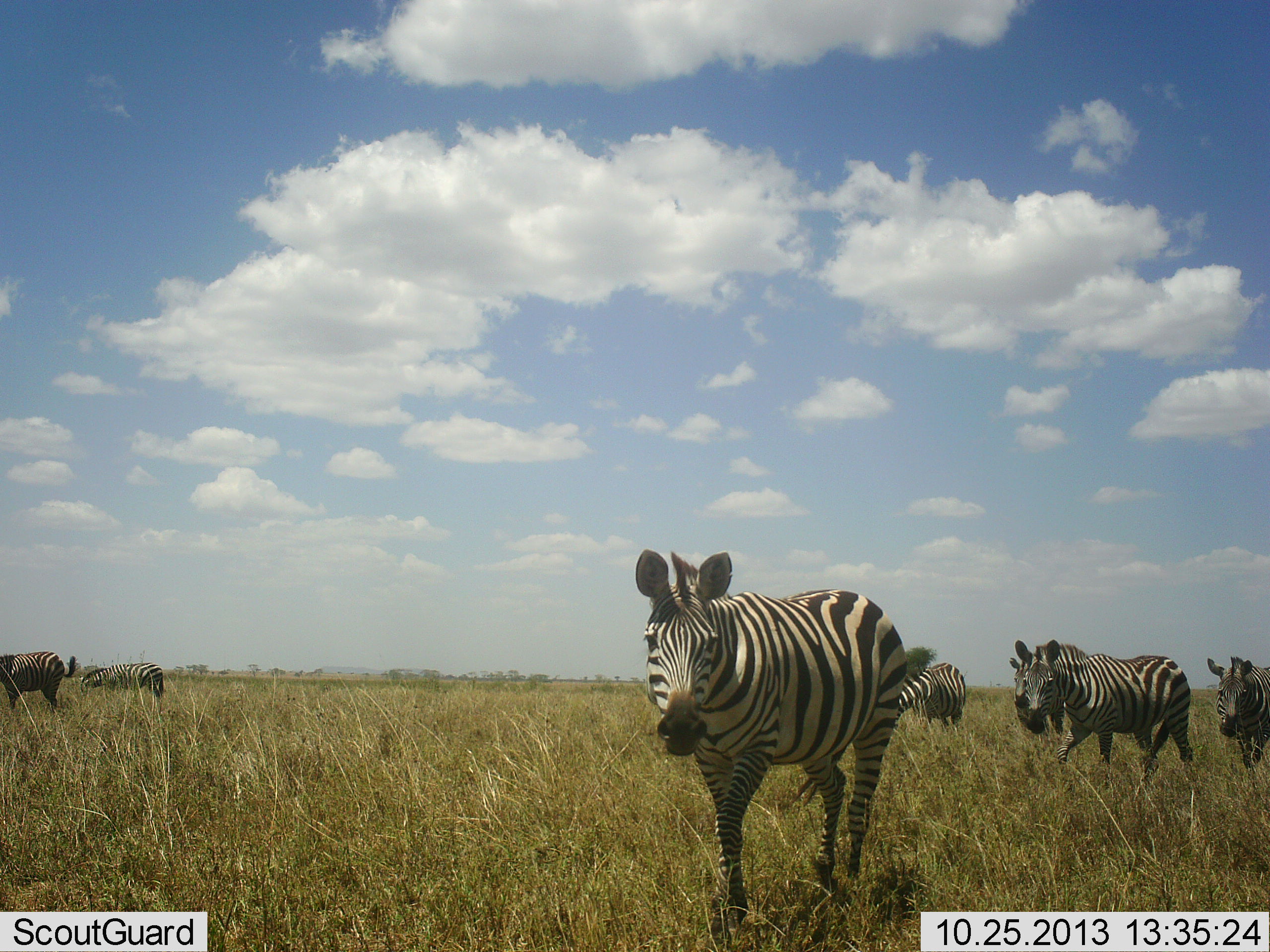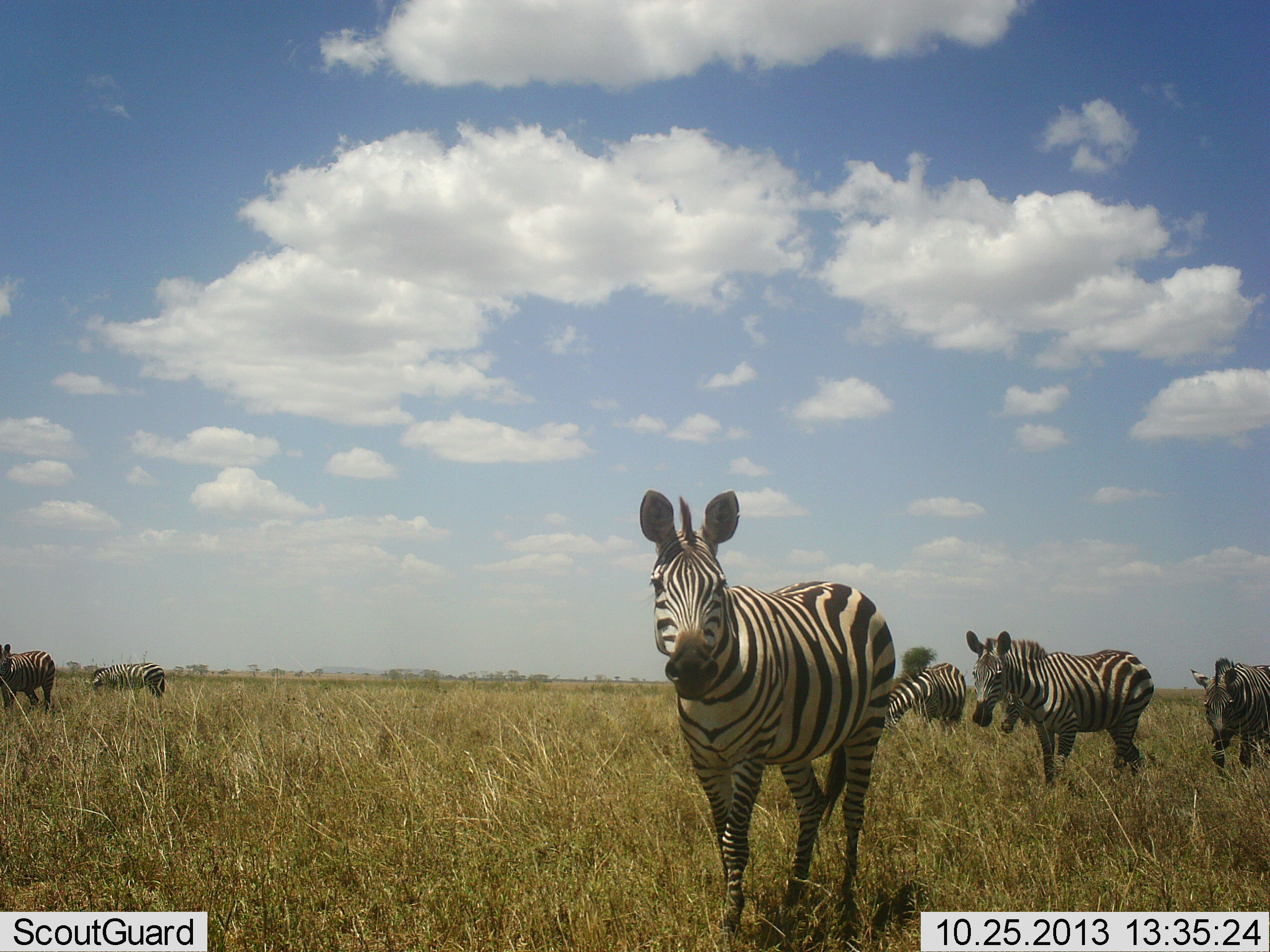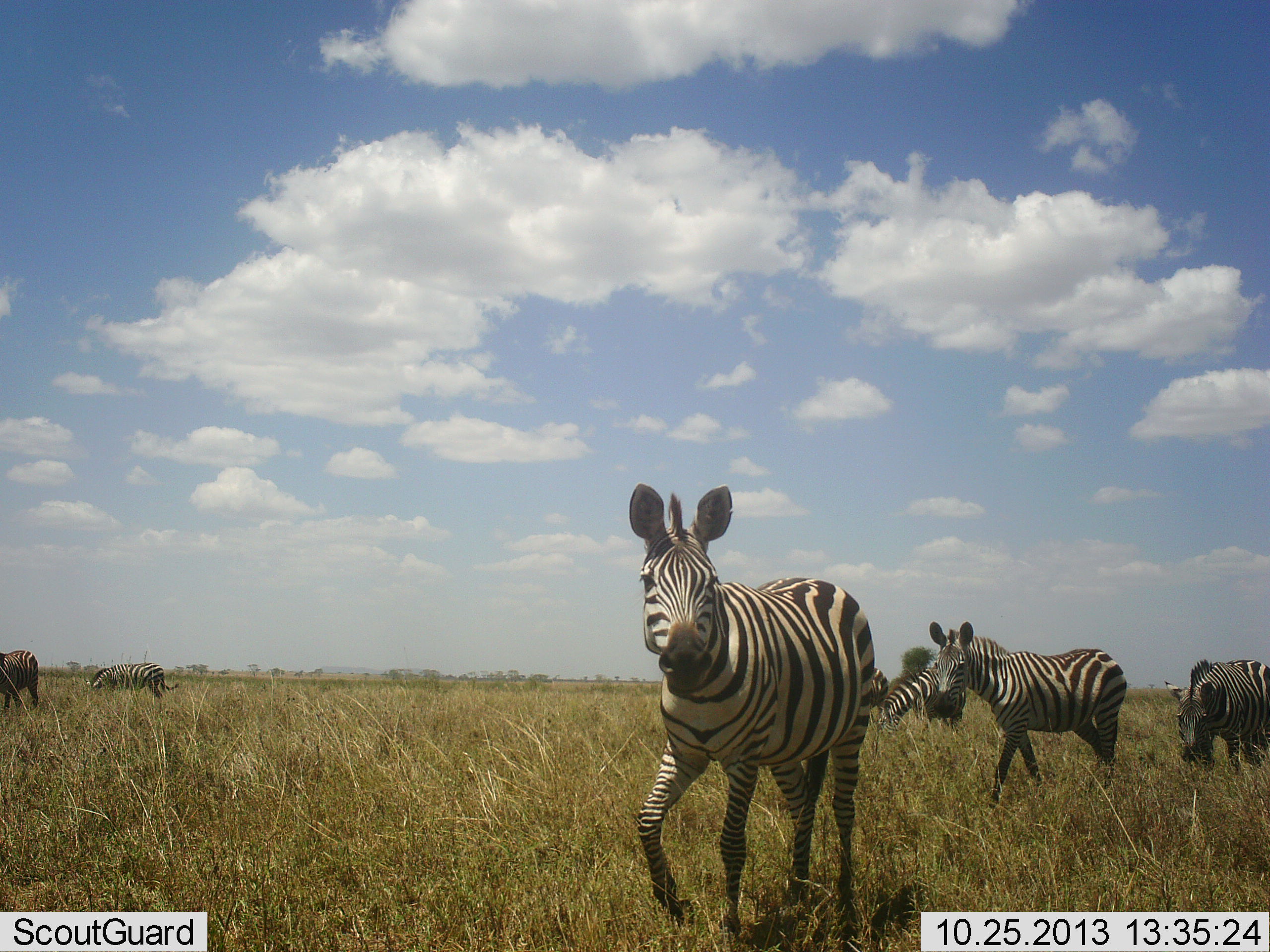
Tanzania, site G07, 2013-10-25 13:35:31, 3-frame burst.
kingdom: Animalia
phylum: Chordata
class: Mammalia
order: Perissodactyla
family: Equidae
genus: Equus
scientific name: Equus quagga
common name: plains zebra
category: zebra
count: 7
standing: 40%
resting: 0%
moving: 80%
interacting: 10%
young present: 0%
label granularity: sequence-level